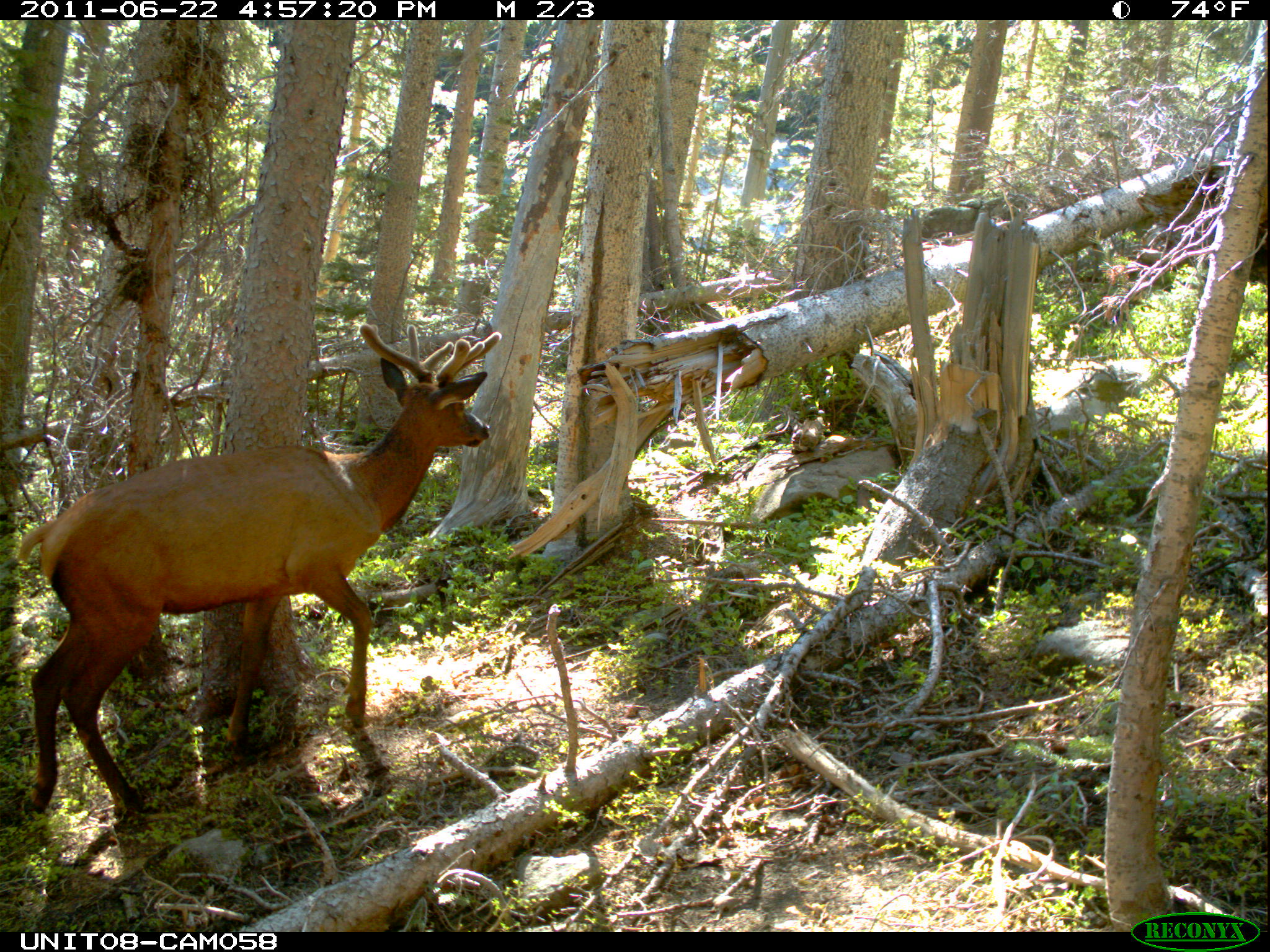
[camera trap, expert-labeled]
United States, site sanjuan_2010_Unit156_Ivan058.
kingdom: Animalia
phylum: Chordata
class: Mammalia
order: Artiodactyla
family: Cervidae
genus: Cervus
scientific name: Cervus elaphus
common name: red deer